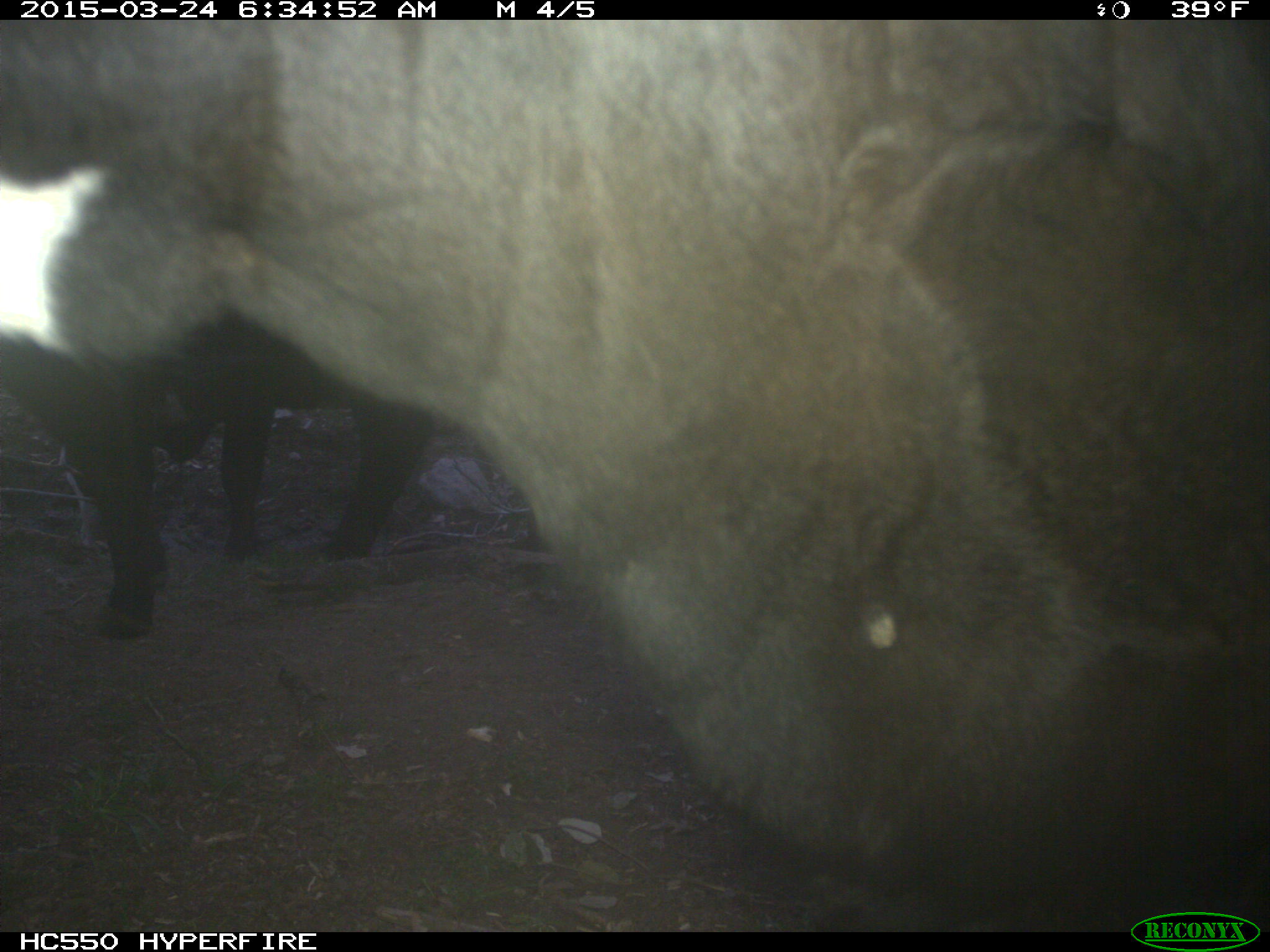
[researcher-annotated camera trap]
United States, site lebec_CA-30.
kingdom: Animalia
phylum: Chordata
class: Mammalia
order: Artiodactyla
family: Bovidae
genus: Bos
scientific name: Bos taurus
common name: domestic cow